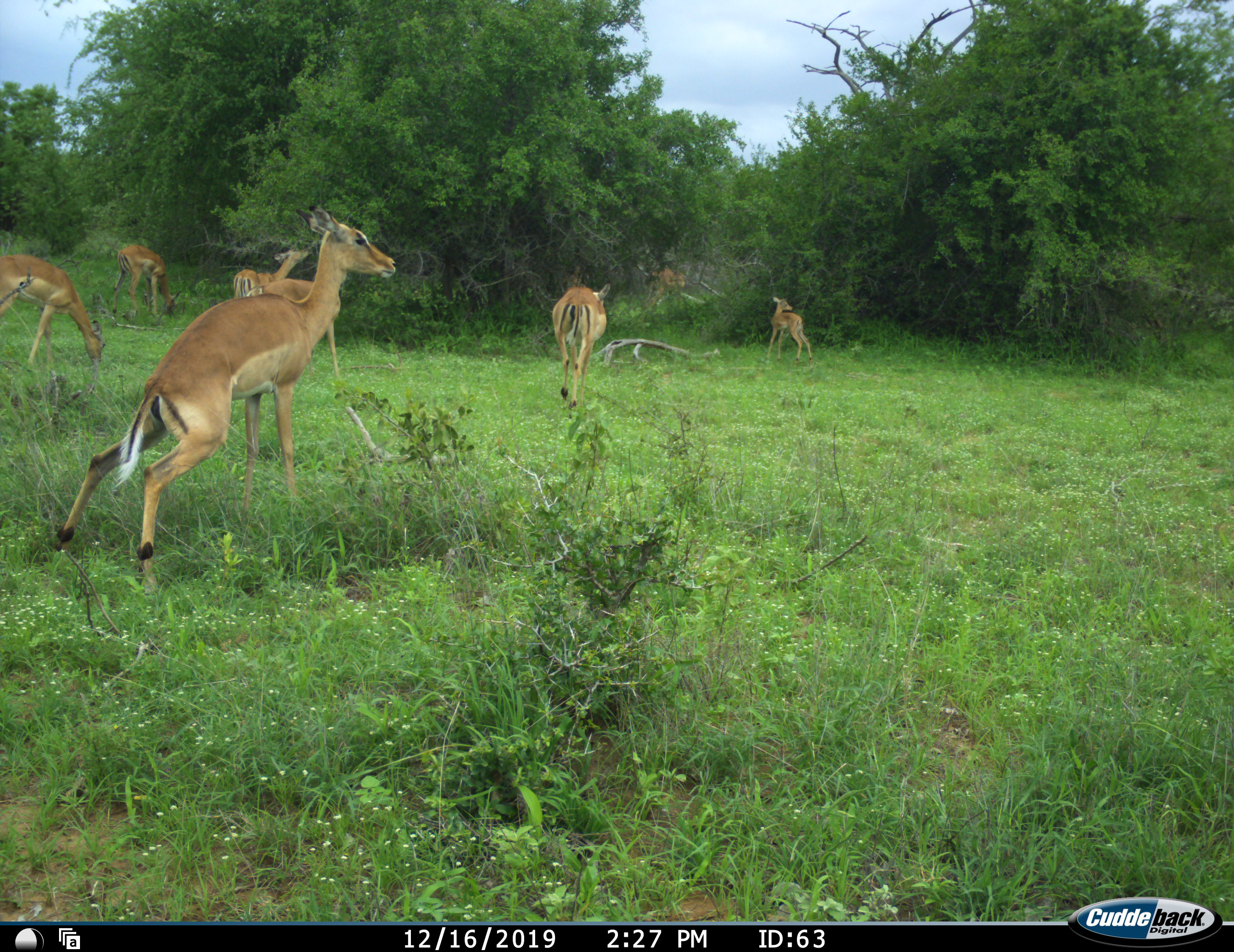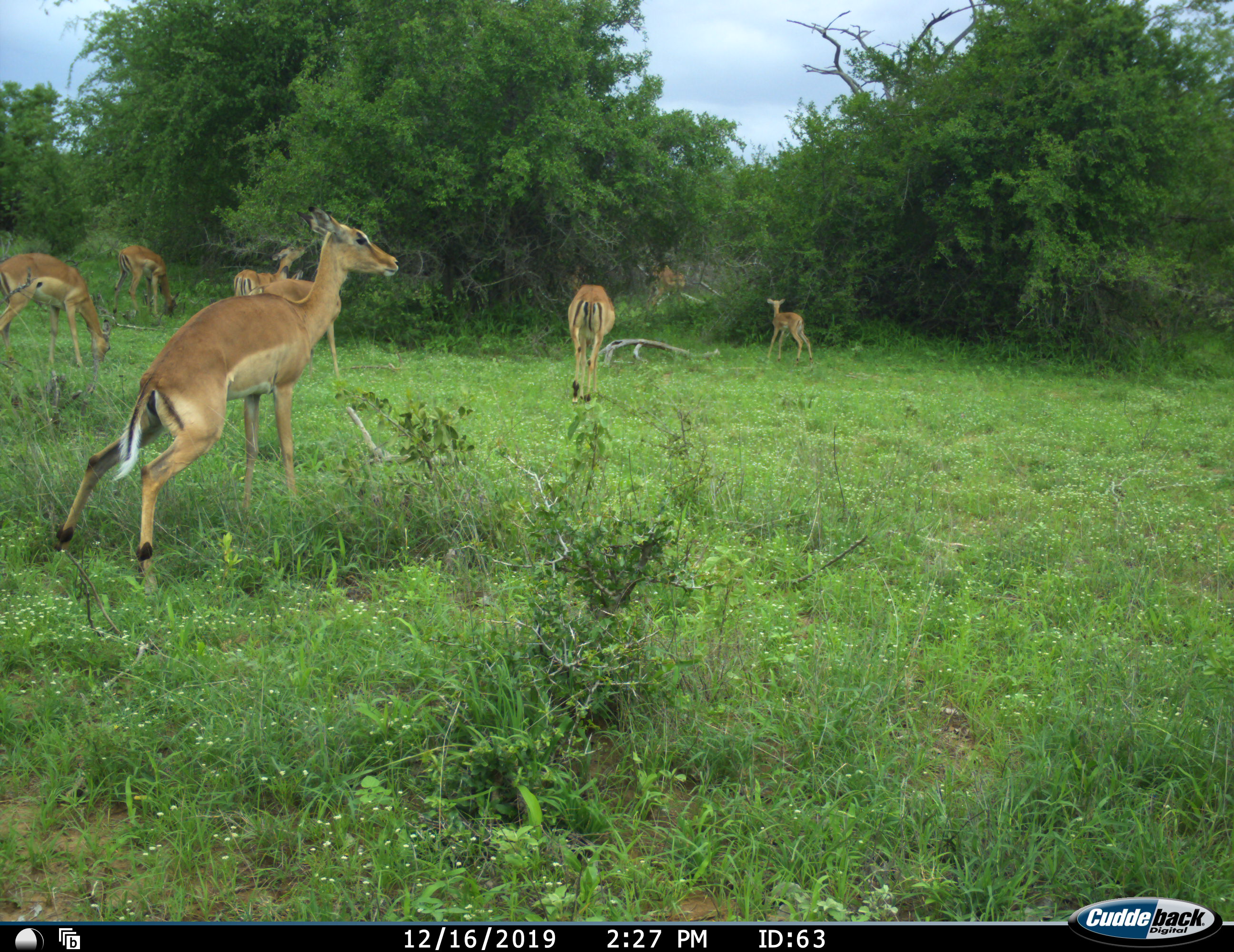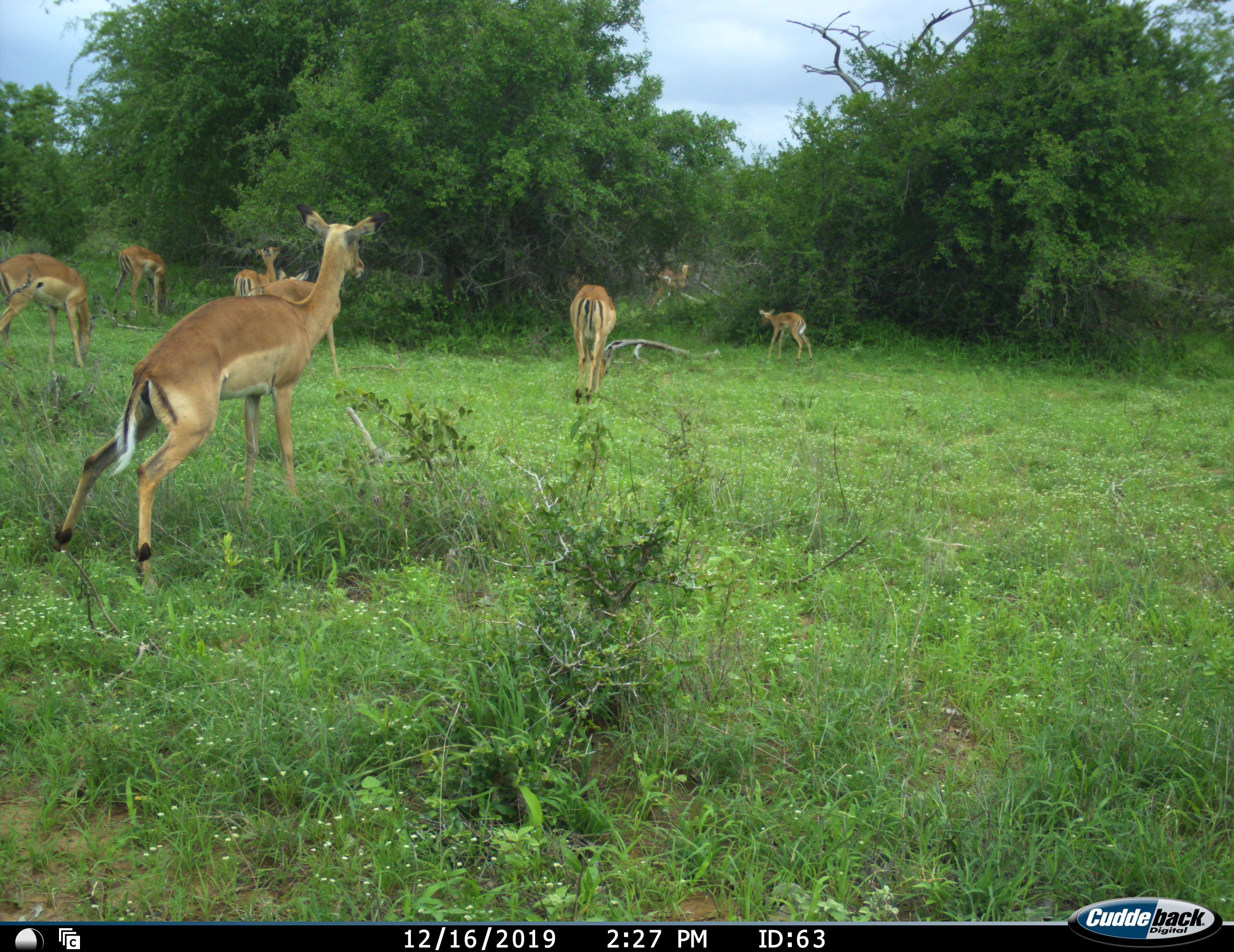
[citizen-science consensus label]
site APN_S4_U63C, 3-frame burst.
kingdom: Animalia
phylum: Chordata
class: Mammalia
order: Artiodactyla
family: Bovidae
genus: Aepyceros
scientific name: Aepyceros melampus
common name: impala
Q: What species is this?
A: Impala (Aepyceros melampus).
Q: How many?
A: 8.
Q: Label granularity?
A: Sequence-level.